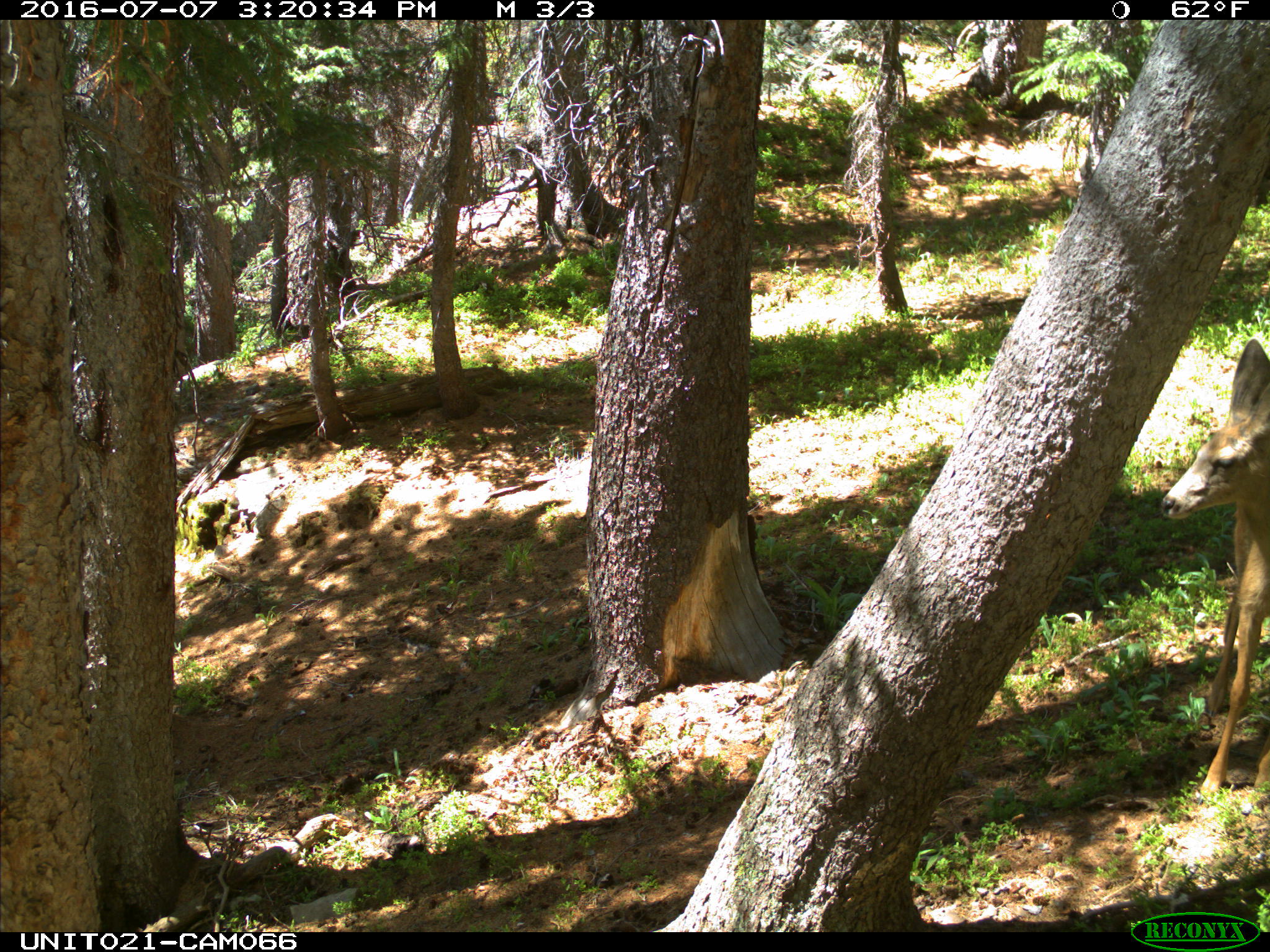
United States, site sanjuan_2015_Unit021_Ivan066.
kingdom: Animalia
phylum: Chordata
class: Mammalia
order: Artiodactyla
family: Cervidae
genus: Odocoileus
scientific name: Odocoileus hemionus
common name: mule deer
Odocoileus hemionus (mule deer).